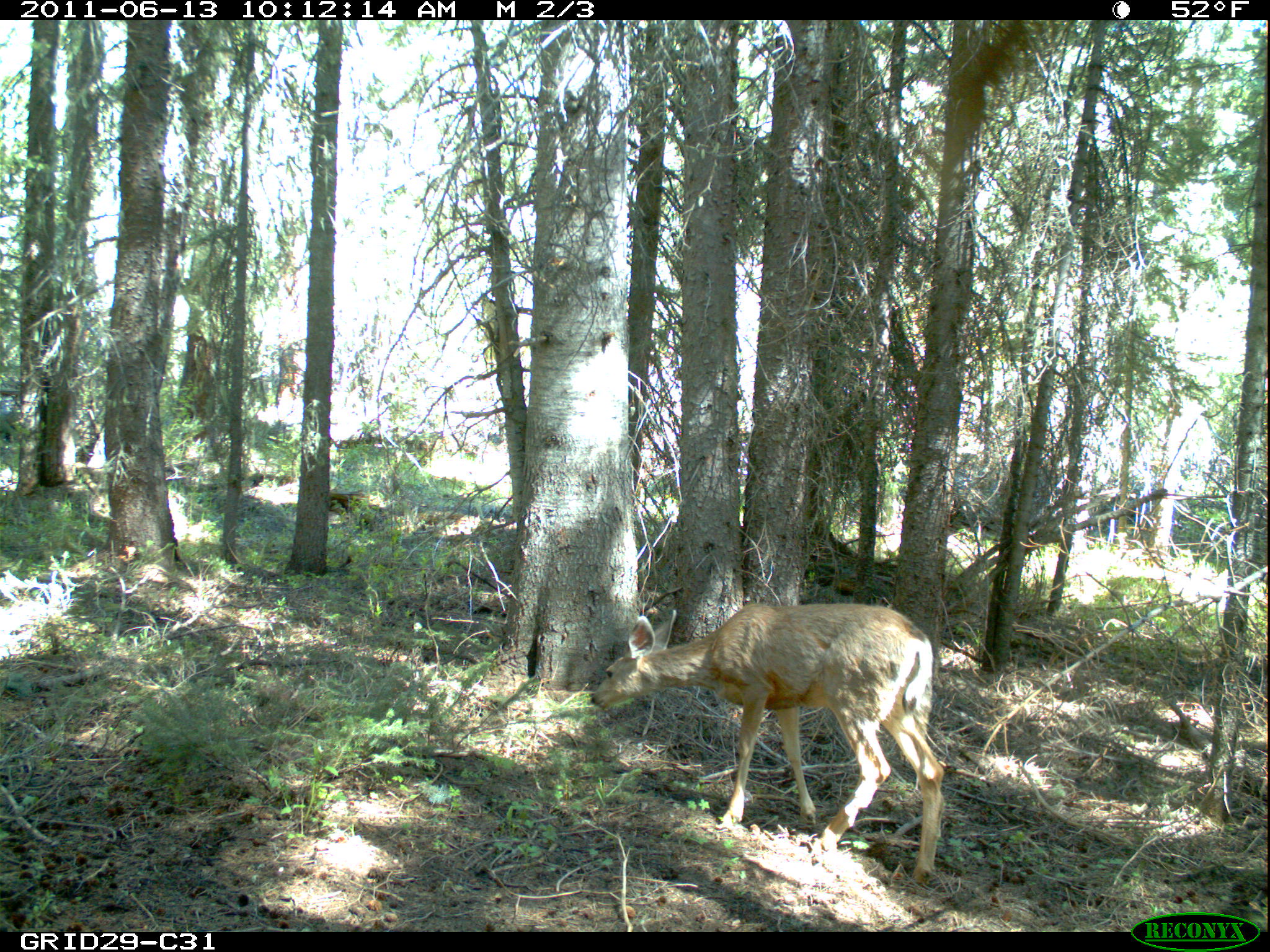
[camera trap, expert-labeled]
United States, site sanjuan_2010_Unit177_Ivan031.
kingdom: Animalia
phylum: Chordata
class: Mammalia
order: Artiodactyla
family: Cervidae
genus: Odocoileus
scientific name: Odocoileus hemionus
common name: mule deer